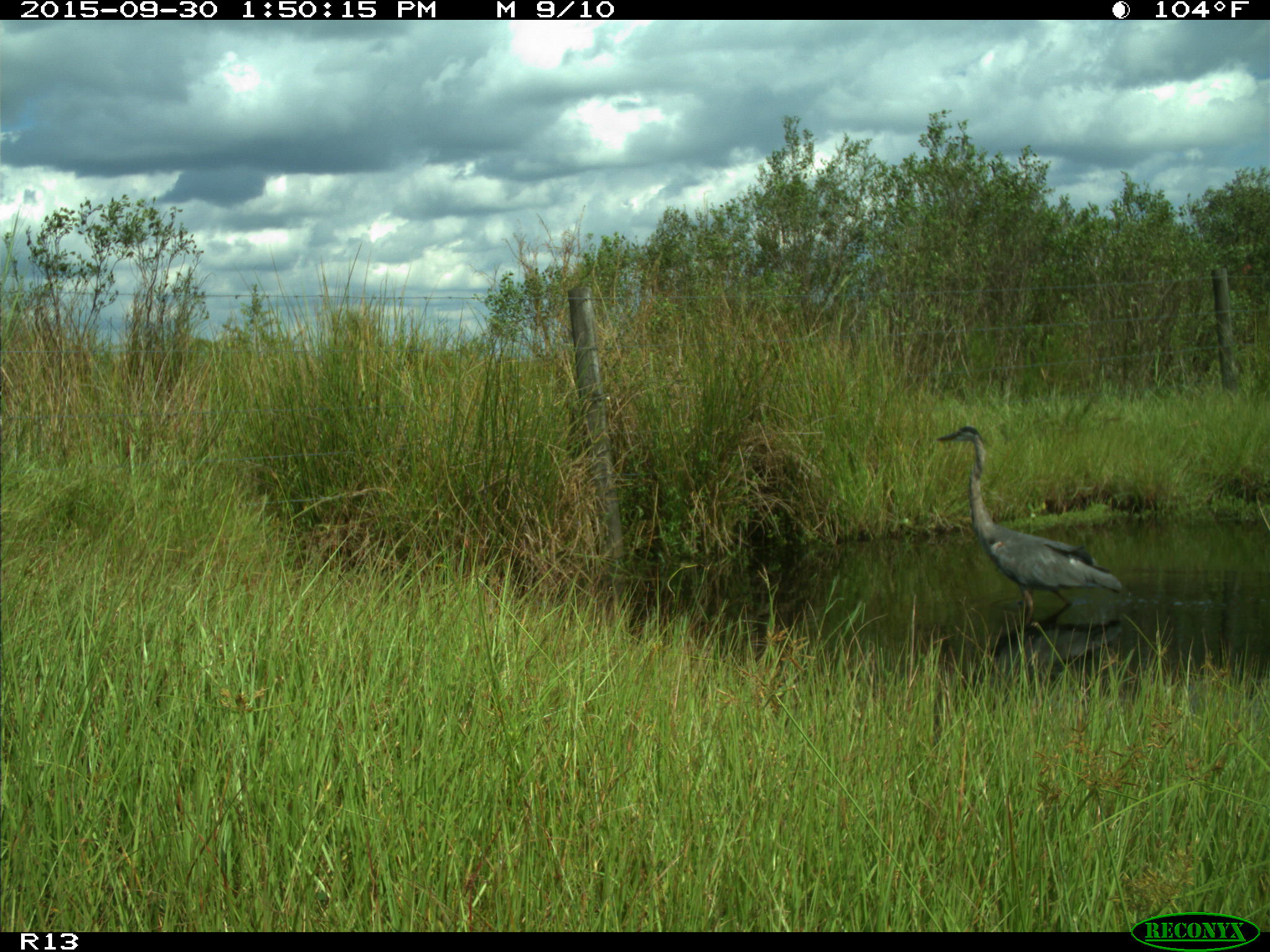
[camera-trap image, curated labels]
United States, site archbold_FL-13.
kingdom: Animalia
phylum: Chordata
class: Aves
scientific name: Aves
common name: birds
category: unidentified bird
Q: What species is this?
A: Unidentified bird (birds) (Aves).